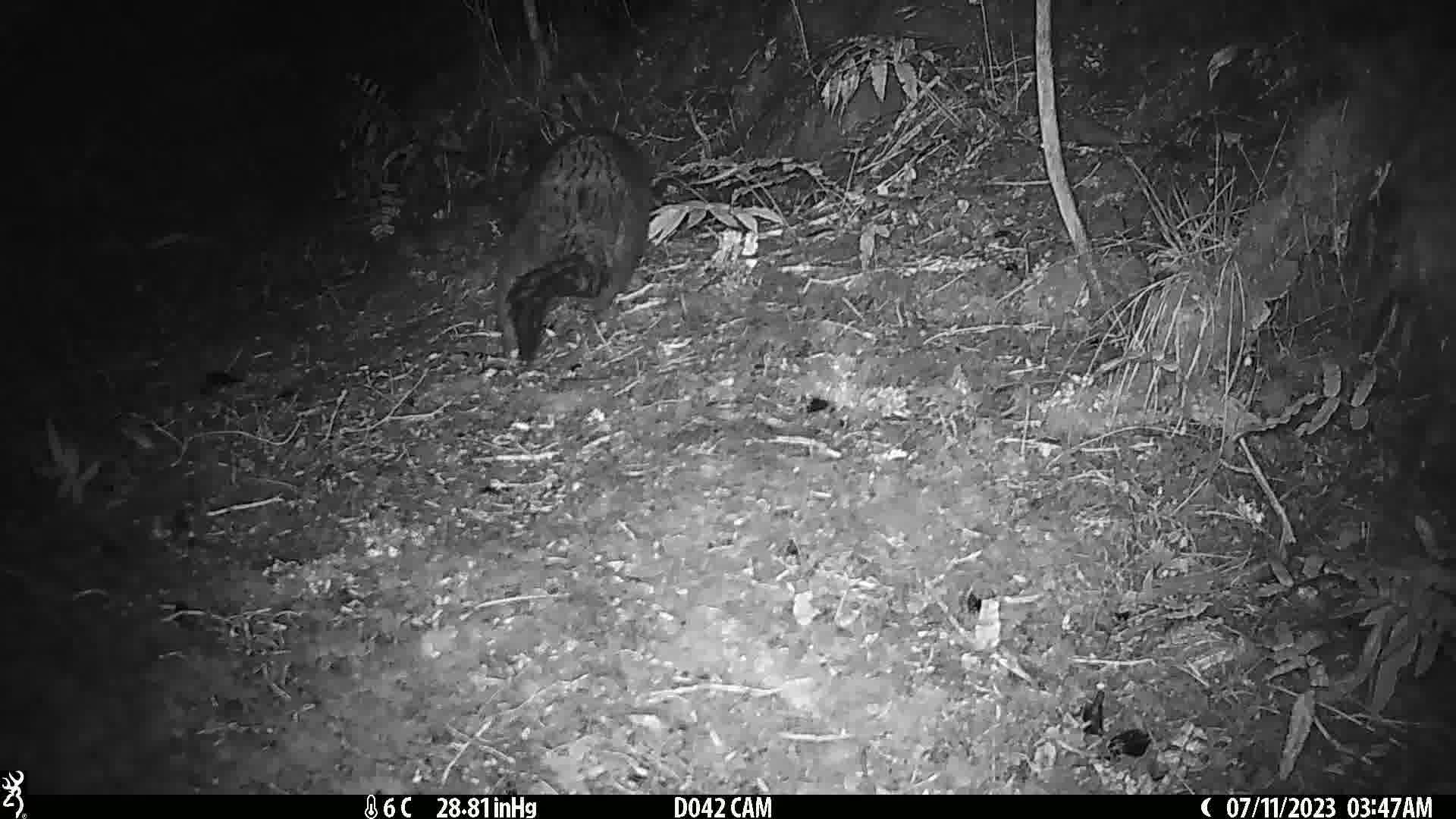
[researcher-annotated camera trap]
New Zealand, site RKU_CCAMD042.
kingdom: Animalia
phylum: Chordata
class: Mammalia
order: Diprotodontia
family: Phalangeridae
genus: Trichosurus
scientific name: Trichosurus vulpecula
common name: common brushtail possum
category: possum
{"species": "possum (common brushtail possum) (Trichosurus vulpecula)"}